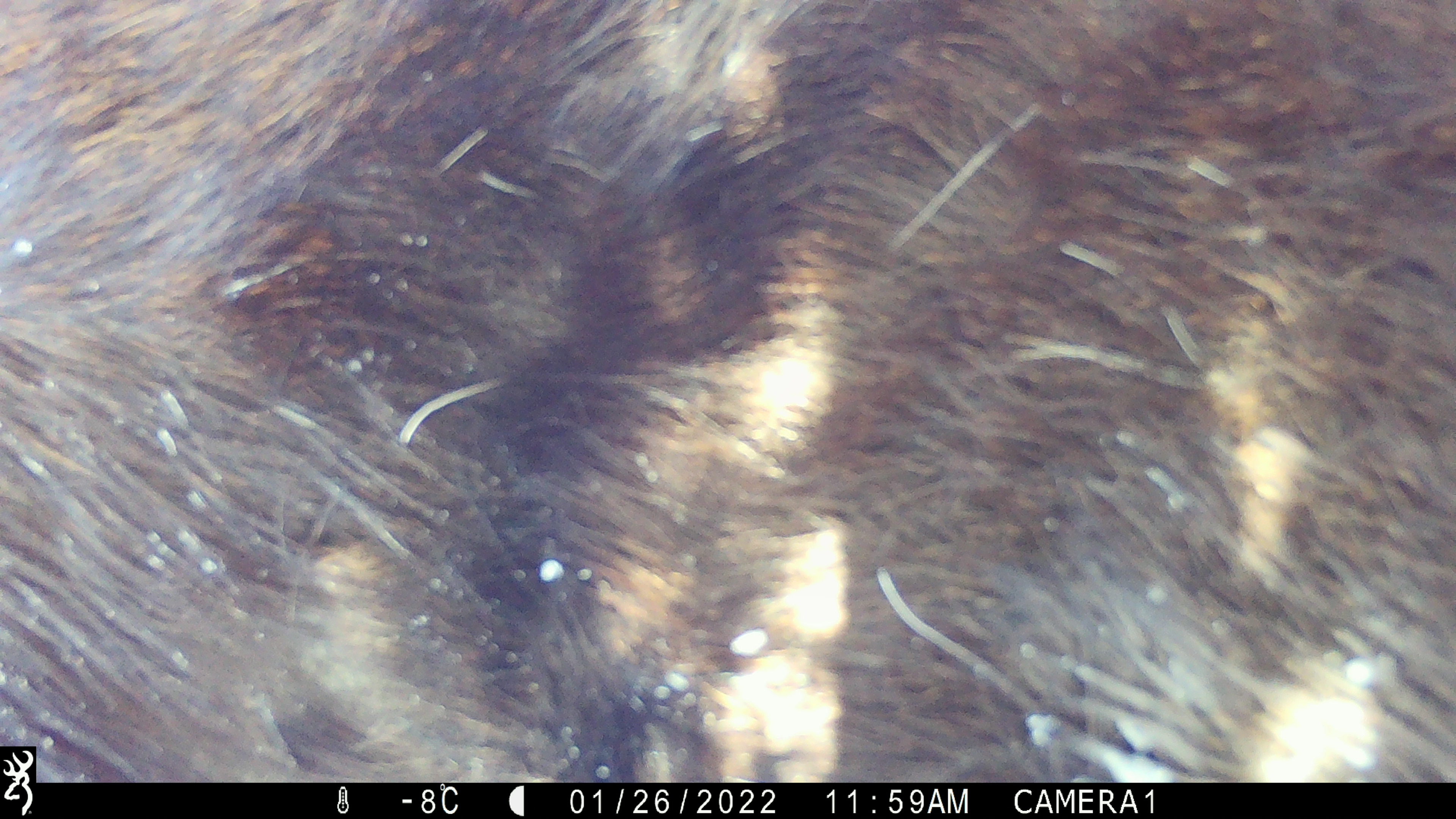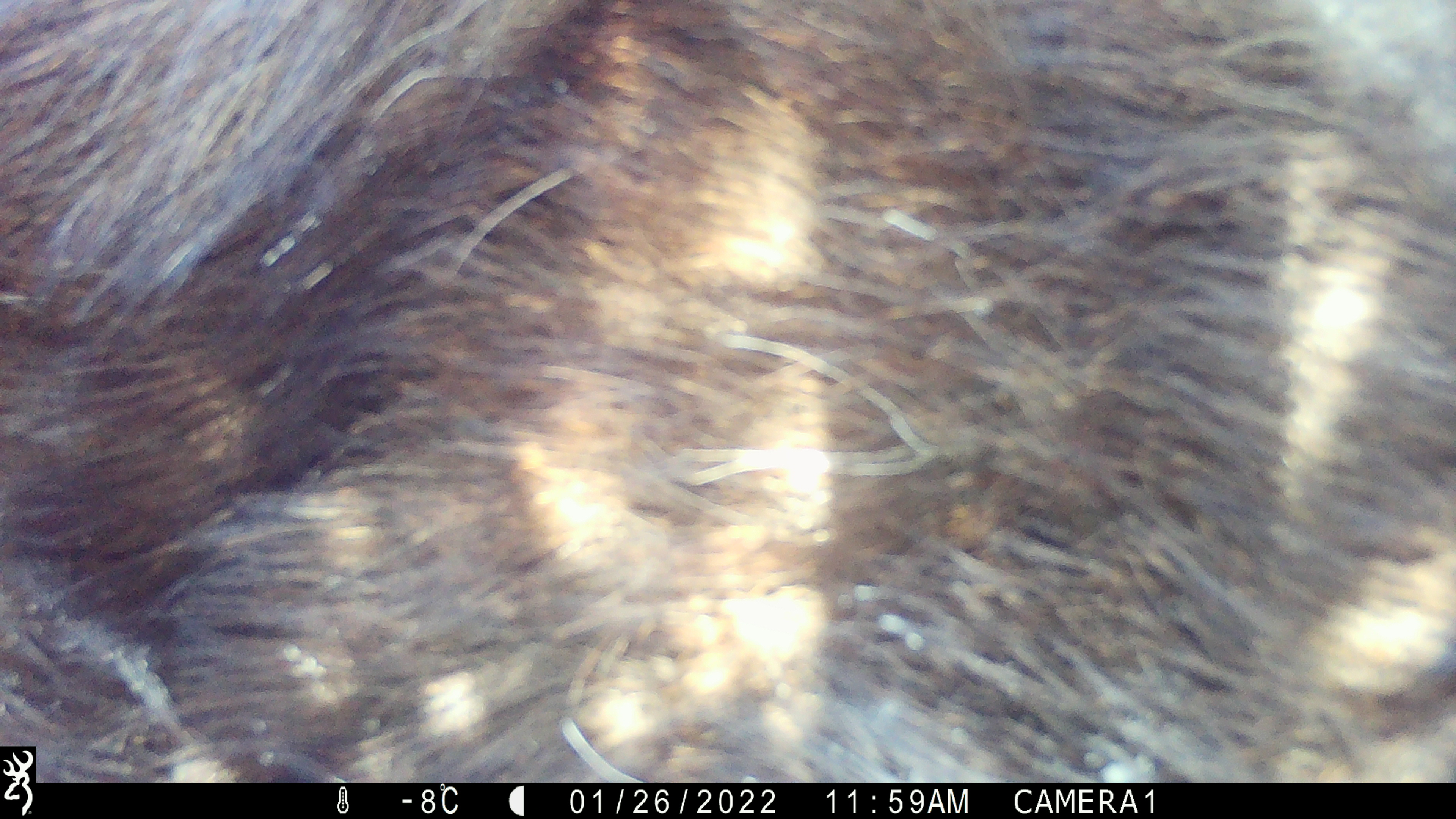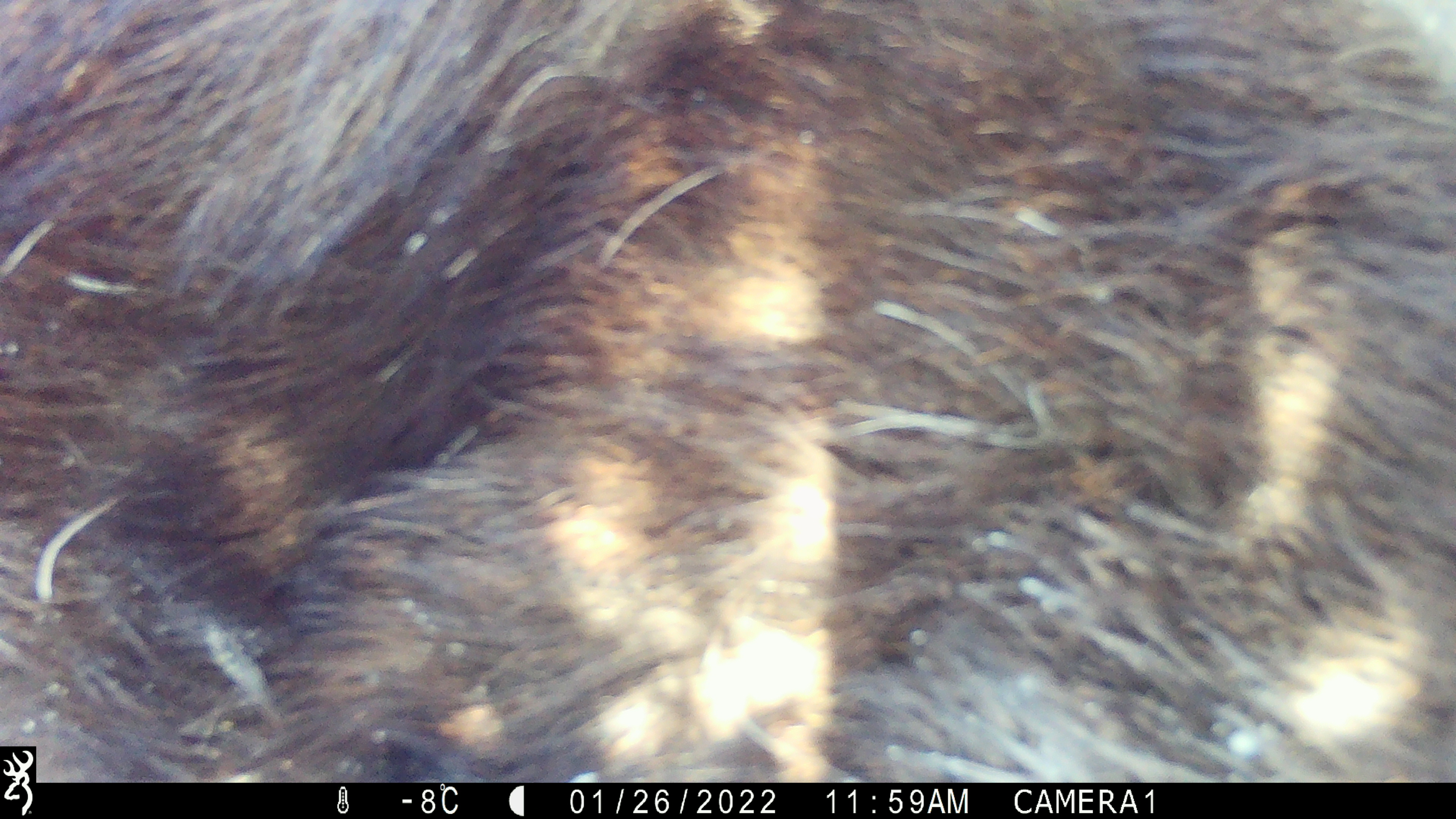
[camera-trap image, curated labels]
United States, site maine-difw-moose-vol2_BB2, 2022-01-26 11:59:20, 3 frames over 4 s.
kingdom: Animalia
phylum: Chordata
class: Mammalia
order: Artiodactyla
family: Cervidae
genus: Alces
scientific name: Alces alces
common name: moose